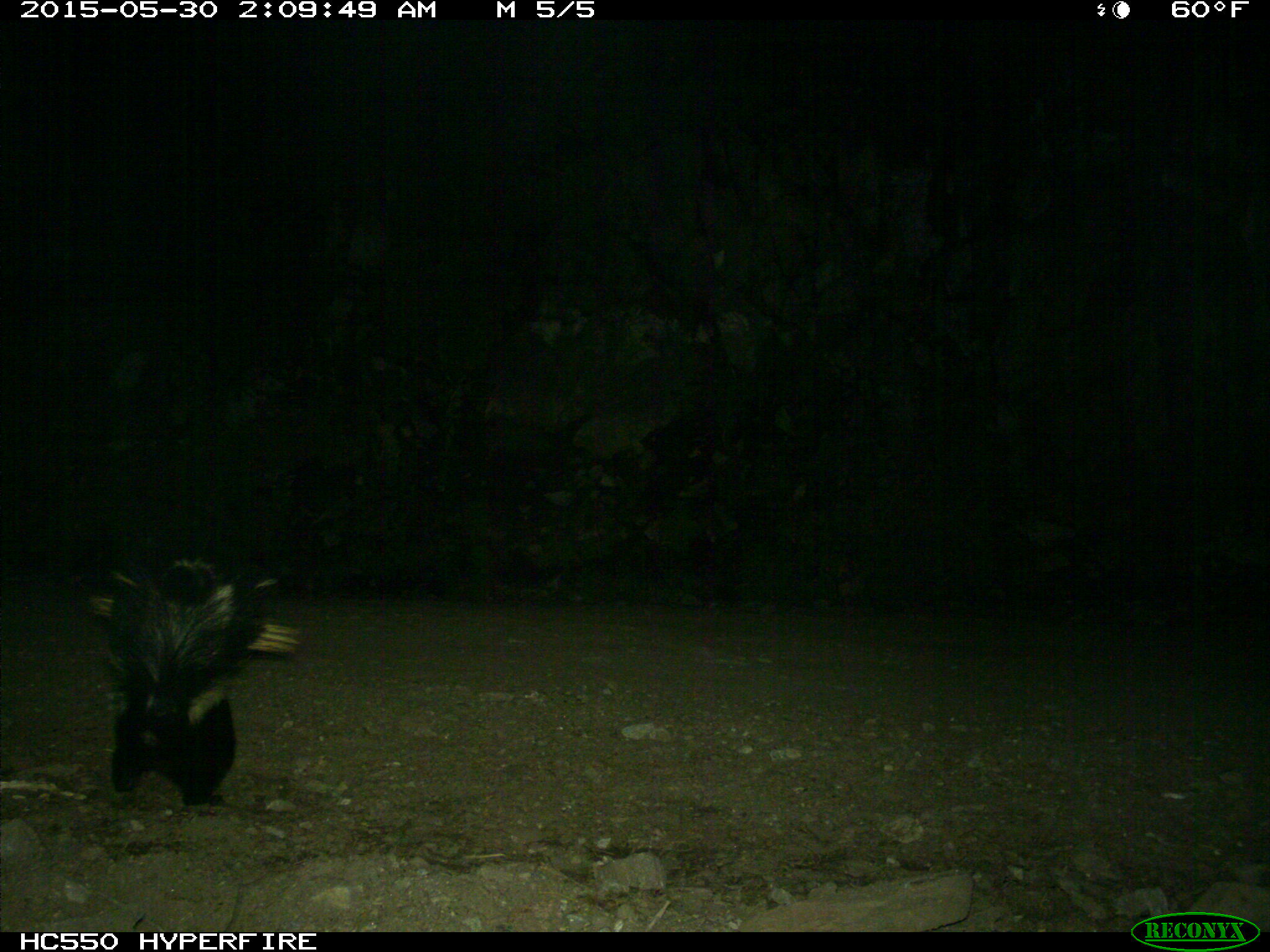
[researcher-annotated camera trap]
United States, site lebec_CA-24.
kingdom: Animalia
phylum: Chordata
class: Mammalia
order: Carnivora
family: Mephitidae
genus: Mephitis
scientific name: Mephitis mephitis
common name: striped skunk